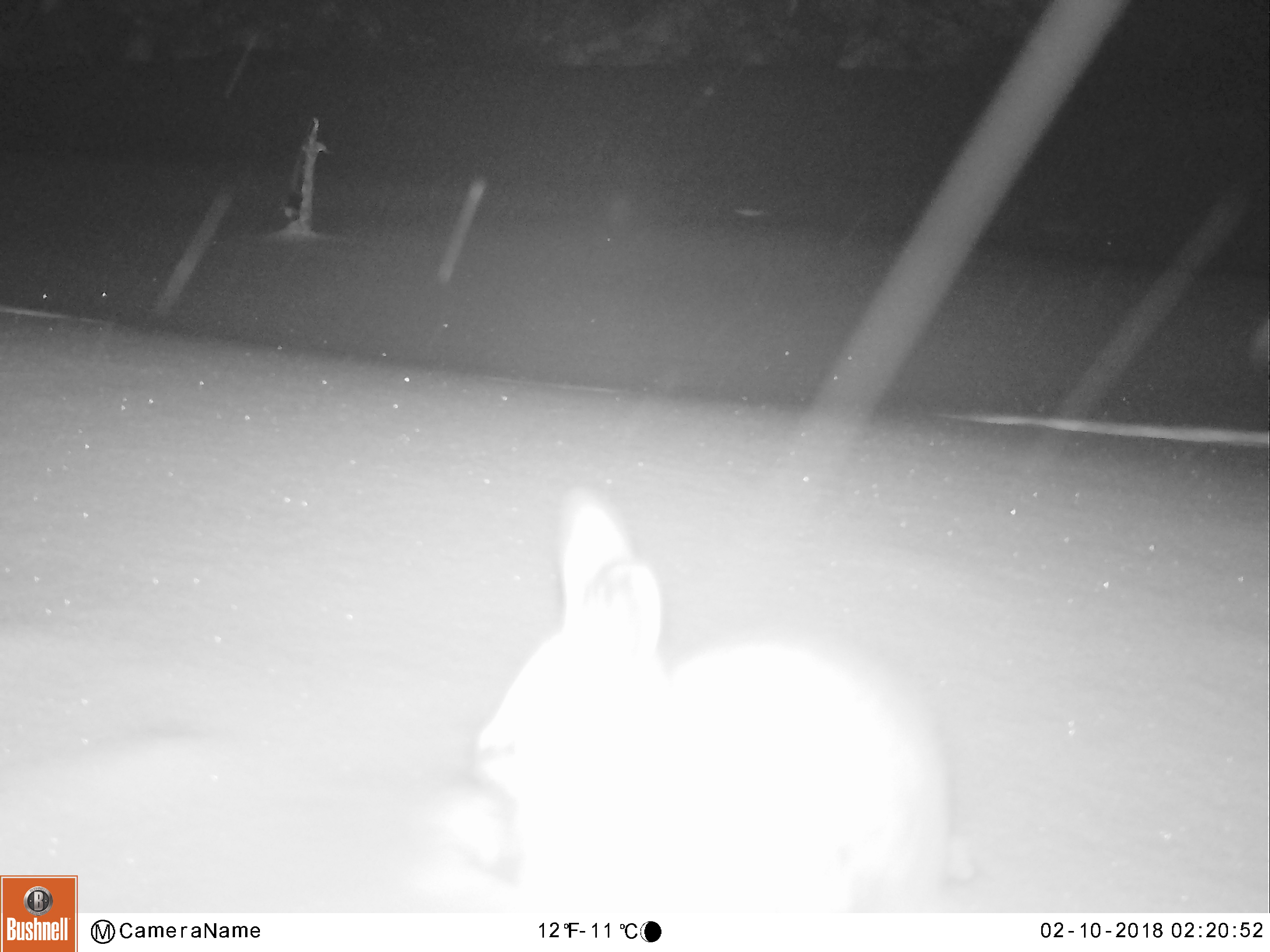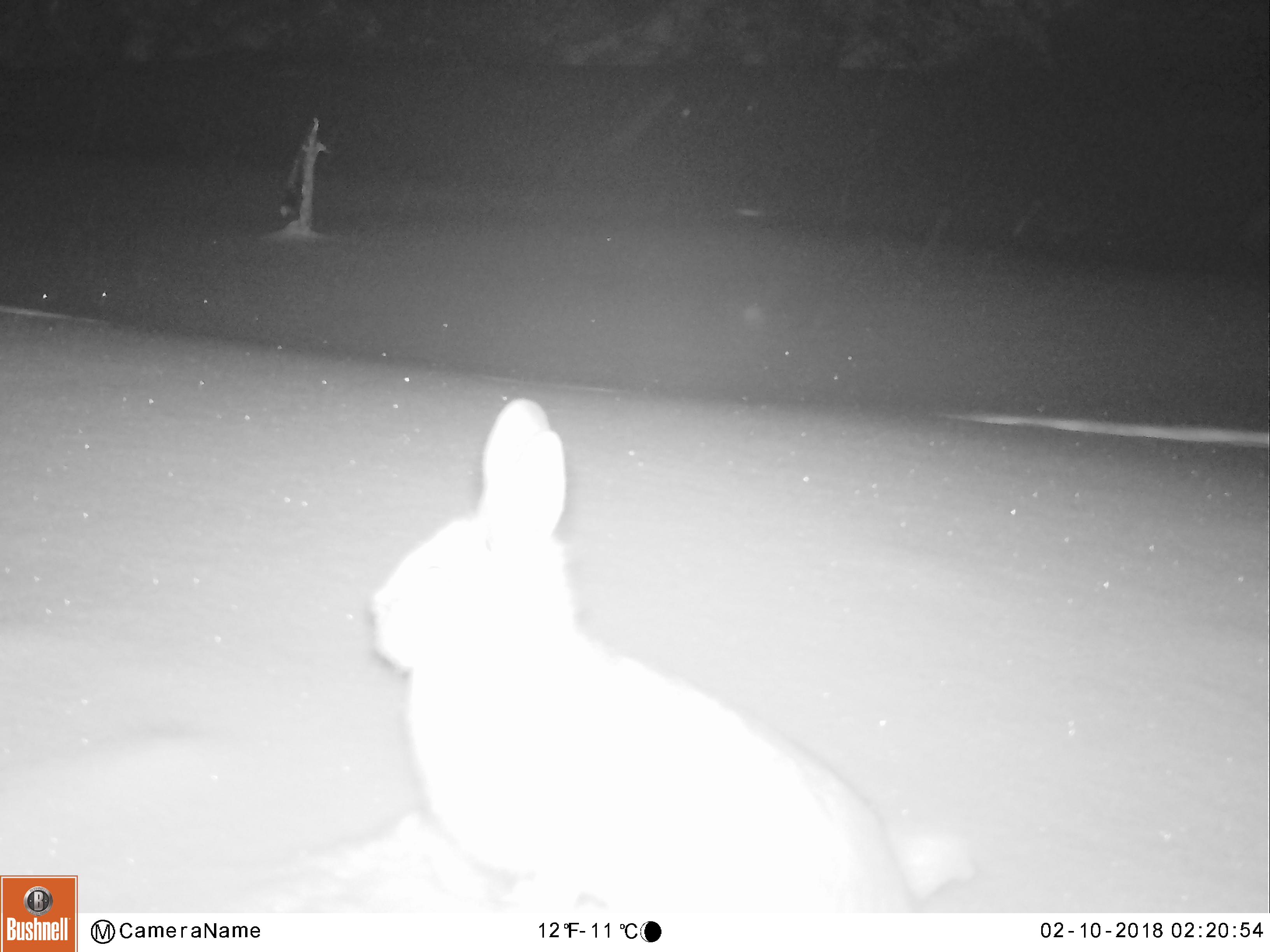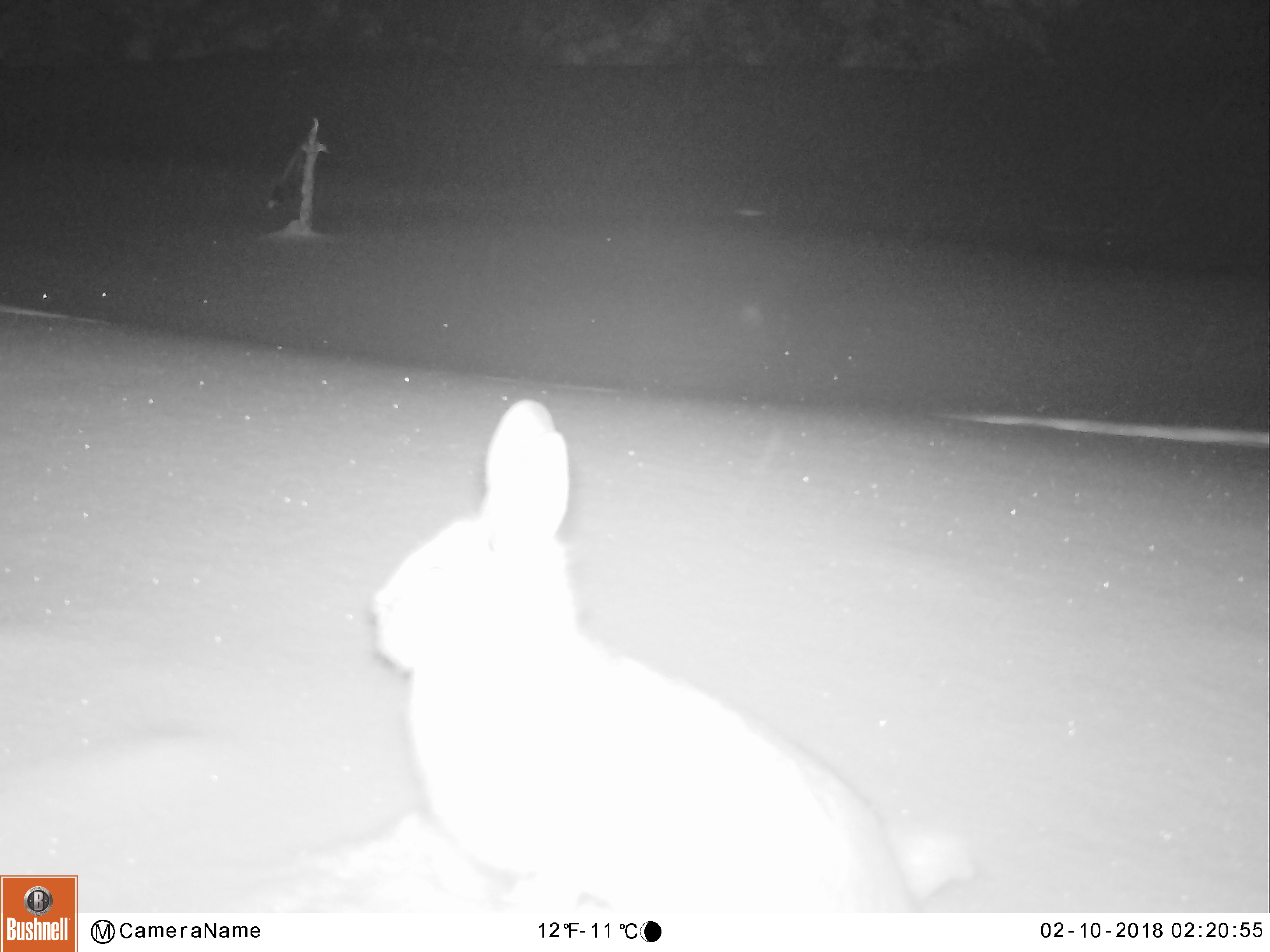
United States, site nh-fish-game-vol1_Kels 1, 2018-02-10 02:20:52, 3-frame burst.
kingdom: Animalia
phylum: Chordata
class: Mammalia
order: Lagomorpha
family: Leporidae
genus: Lepus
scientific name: Lepus americanus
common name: snowshoe hare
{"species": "snowshoe hare (Lepus americanus)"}